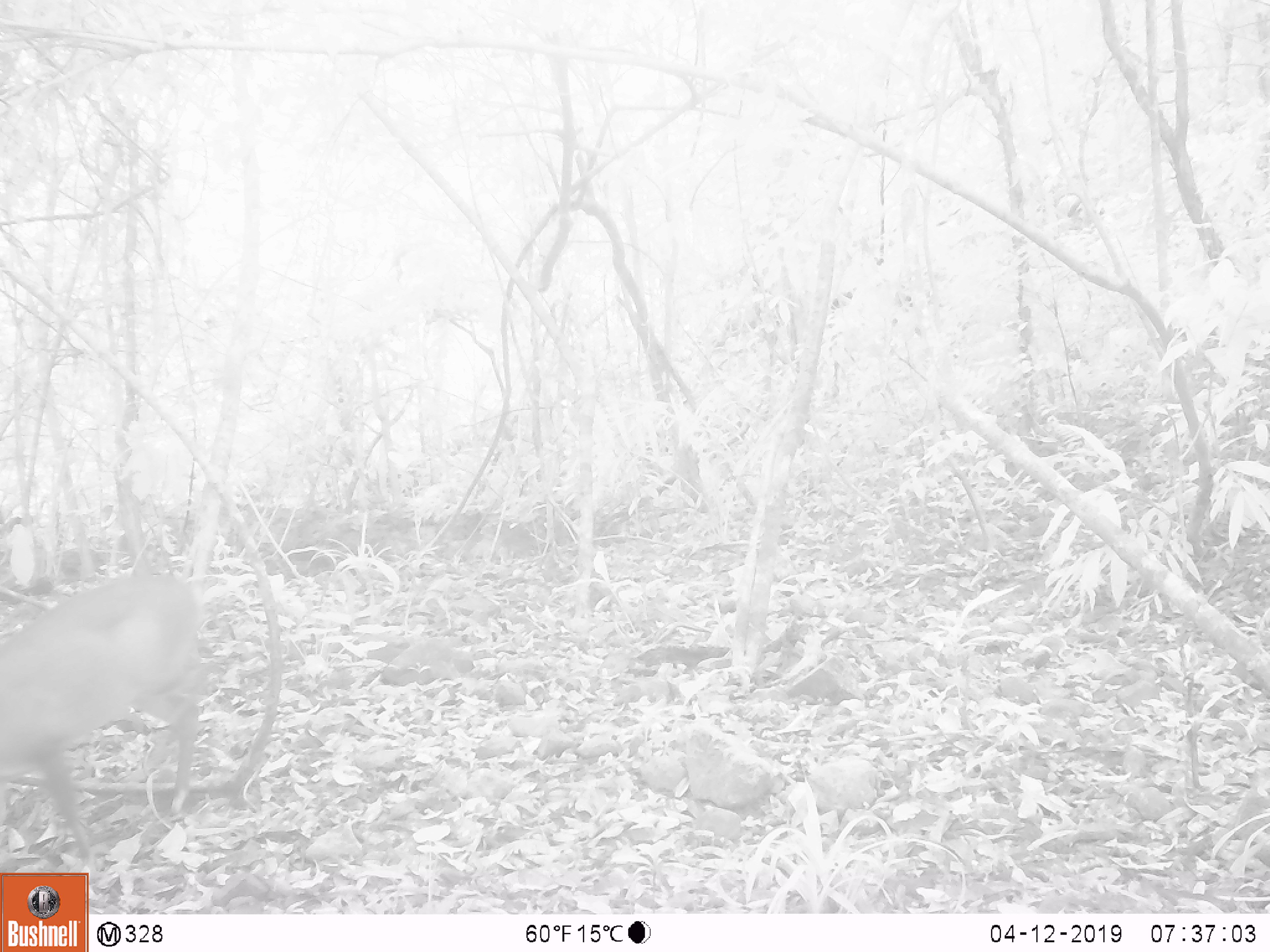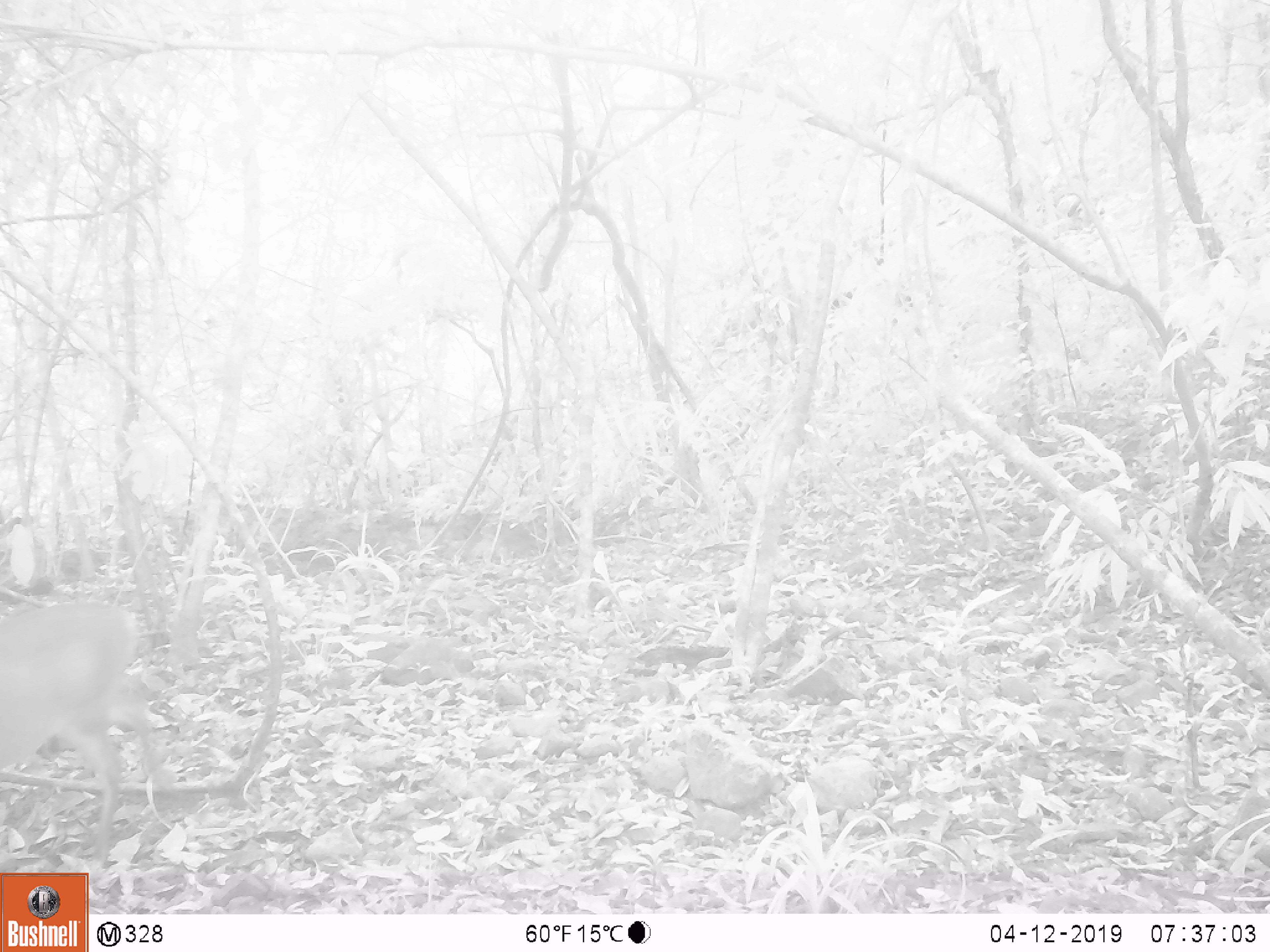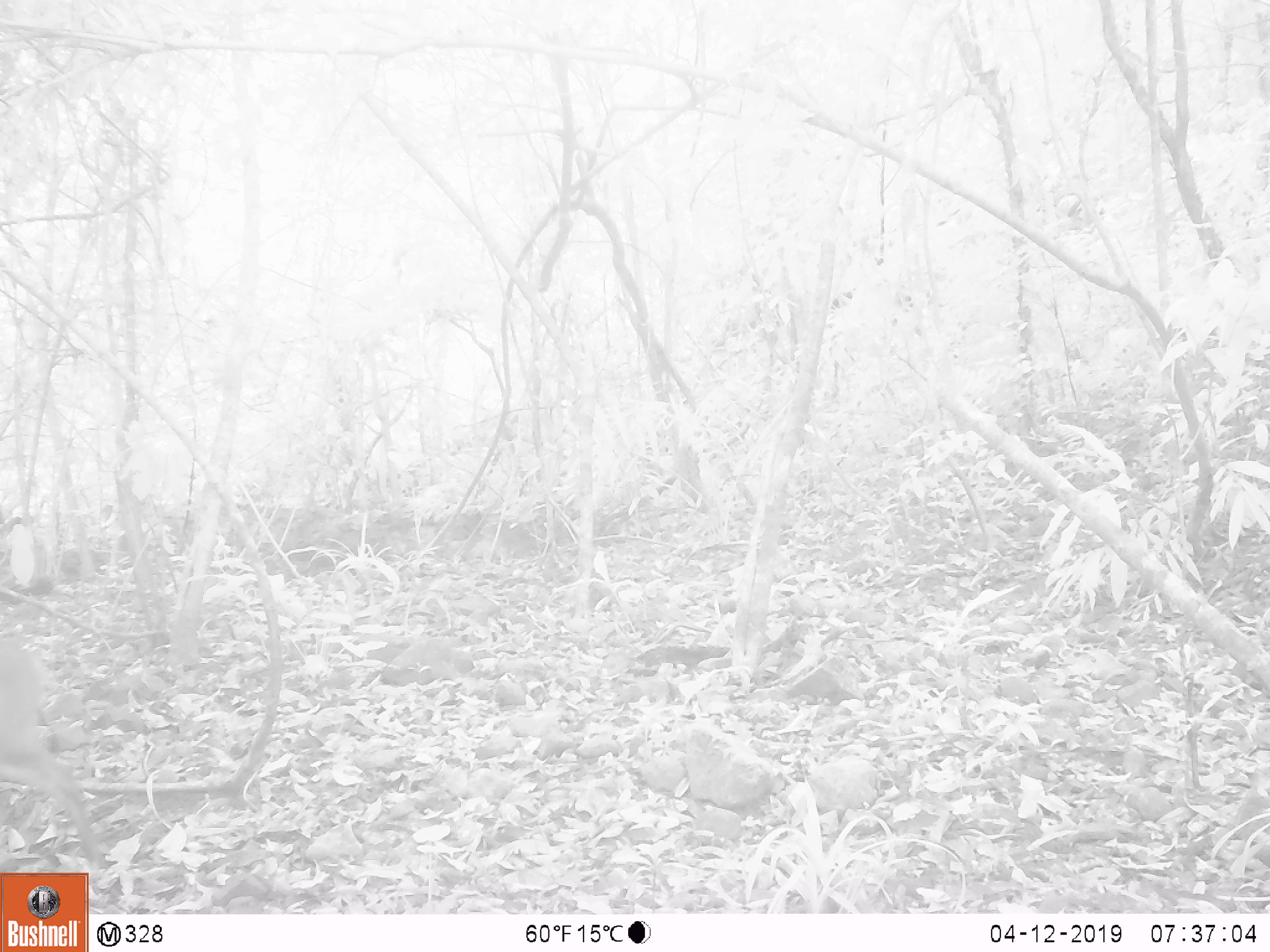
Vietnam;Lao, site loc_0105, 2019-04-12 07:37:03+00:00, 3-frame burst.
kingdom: Animalia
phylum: Chordata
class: Mammalia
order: Artiodactyla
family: Cervidae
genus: Muntiacus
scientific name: Muntiacus vuquangensis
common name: large-antlered muntjac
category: large antlered muntjac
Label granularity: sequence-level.